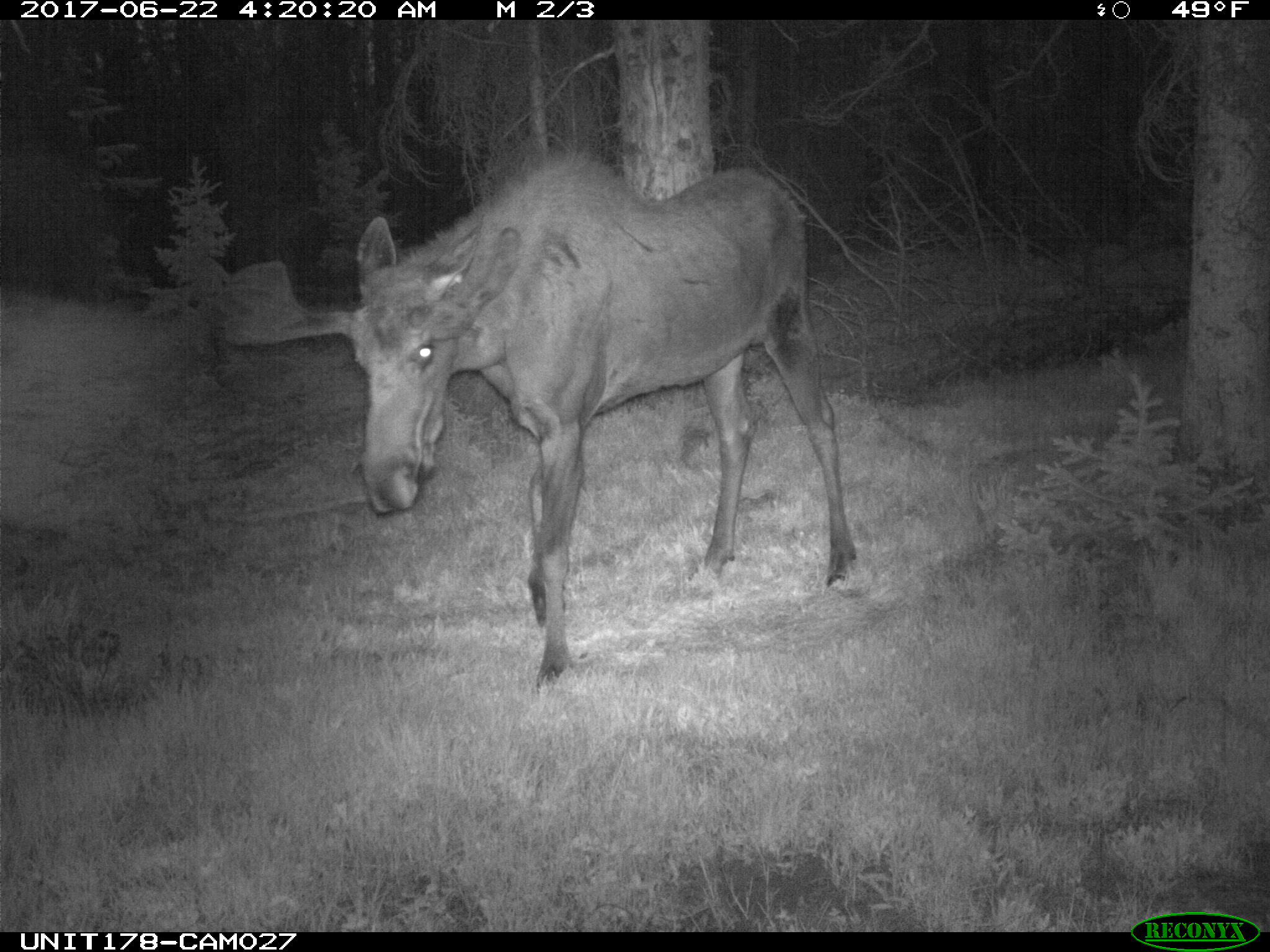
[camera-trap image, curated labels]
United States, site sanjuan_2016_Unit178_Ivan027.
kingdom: Animalia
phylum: Chordata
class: Mammalia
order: Artiodactyla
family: Cervidae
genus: Alces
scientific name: Alces alces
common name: moose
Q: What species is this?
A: Alces alces (moose).